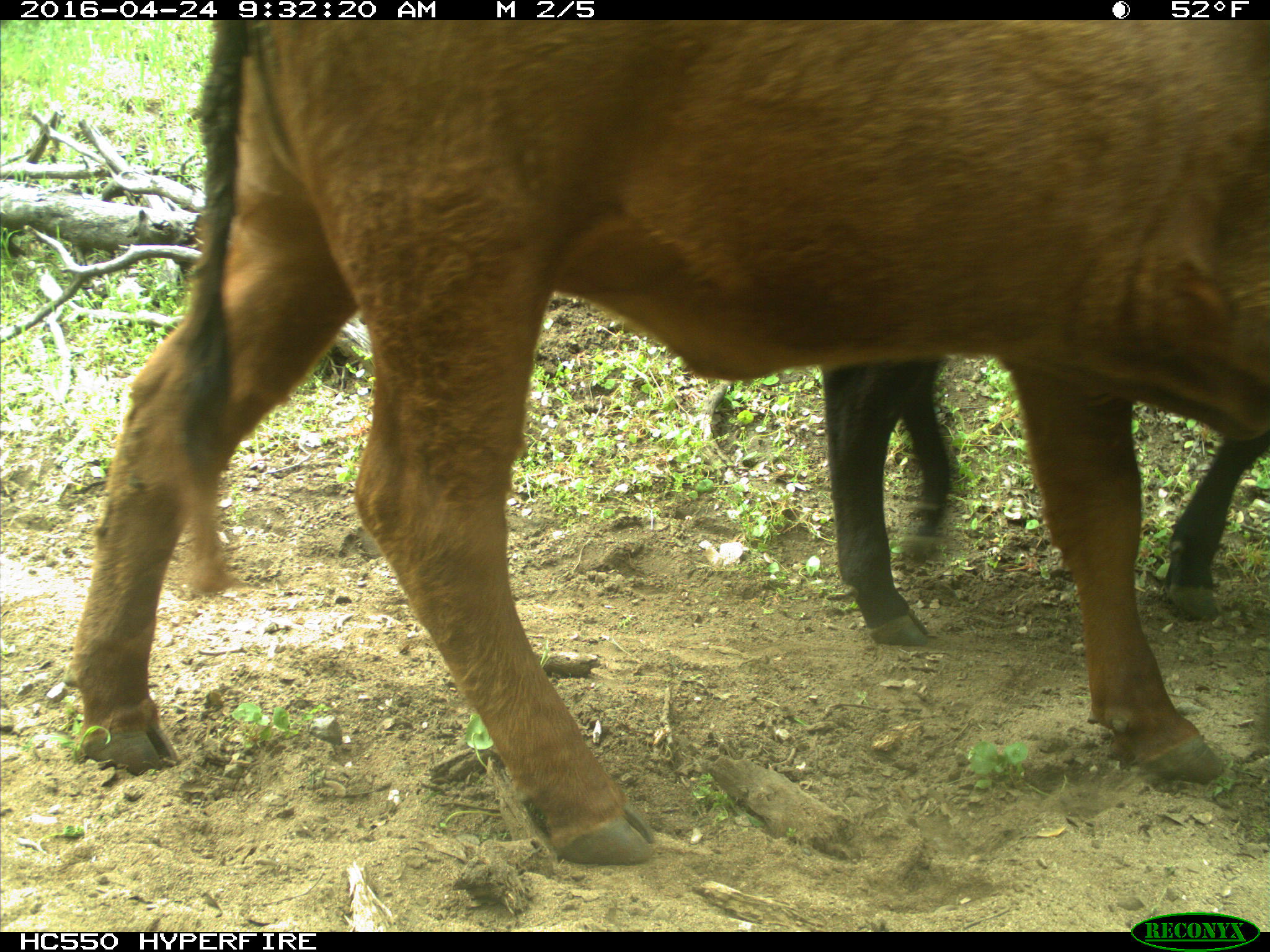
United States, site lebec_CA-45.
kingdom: Animalia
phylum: Chordata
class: Mammalia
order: Artiodactyla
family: Bovidae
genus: Bos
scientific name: Bos taurus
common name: domestic cow